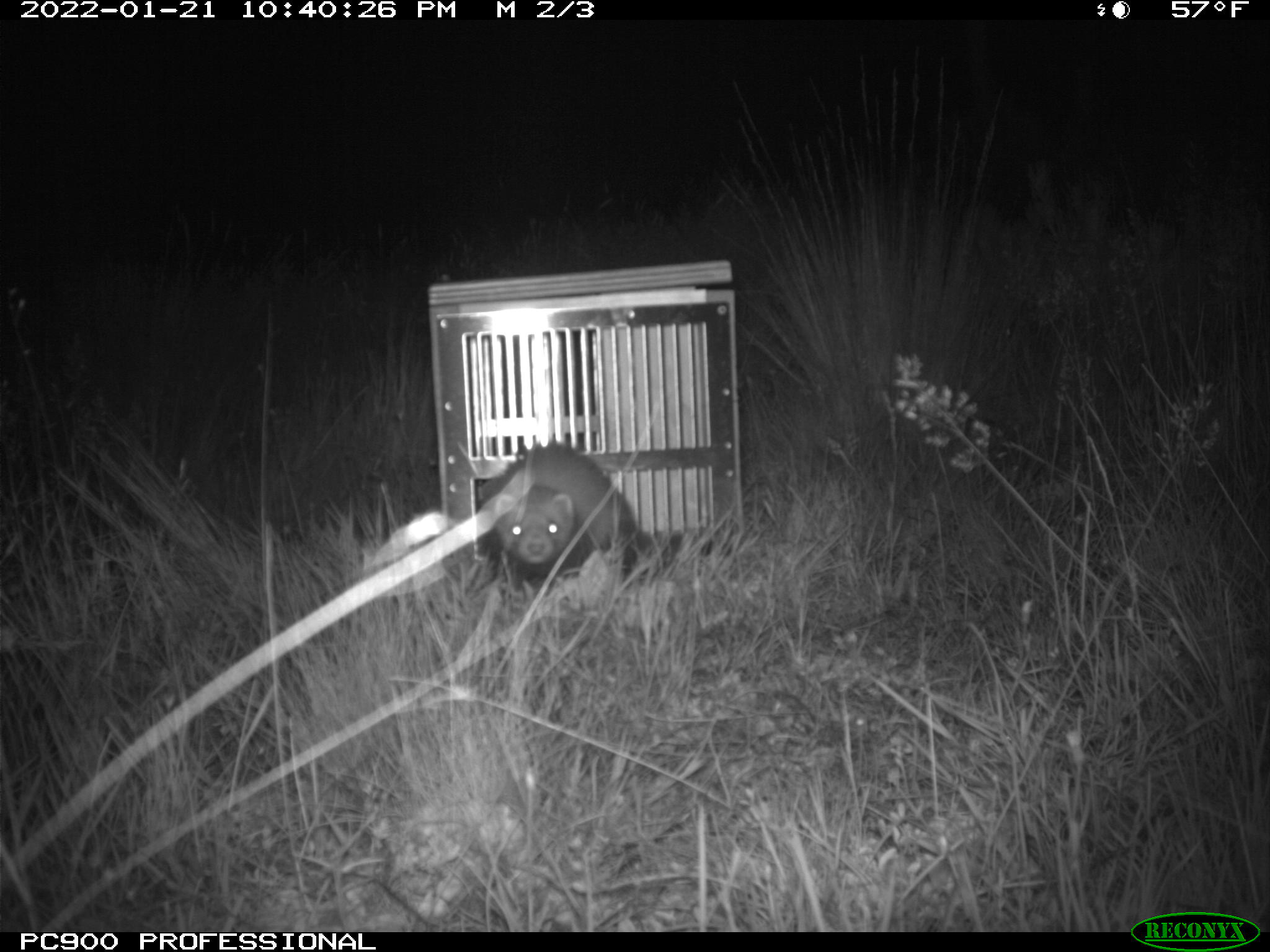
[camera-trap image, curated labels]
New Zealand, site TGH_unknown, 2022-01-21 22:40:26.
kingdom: Animalia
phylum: Chordata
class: Mammalia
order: Carnivora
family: Mustelidae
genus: Mustela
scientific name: Mustela furo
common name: ferret